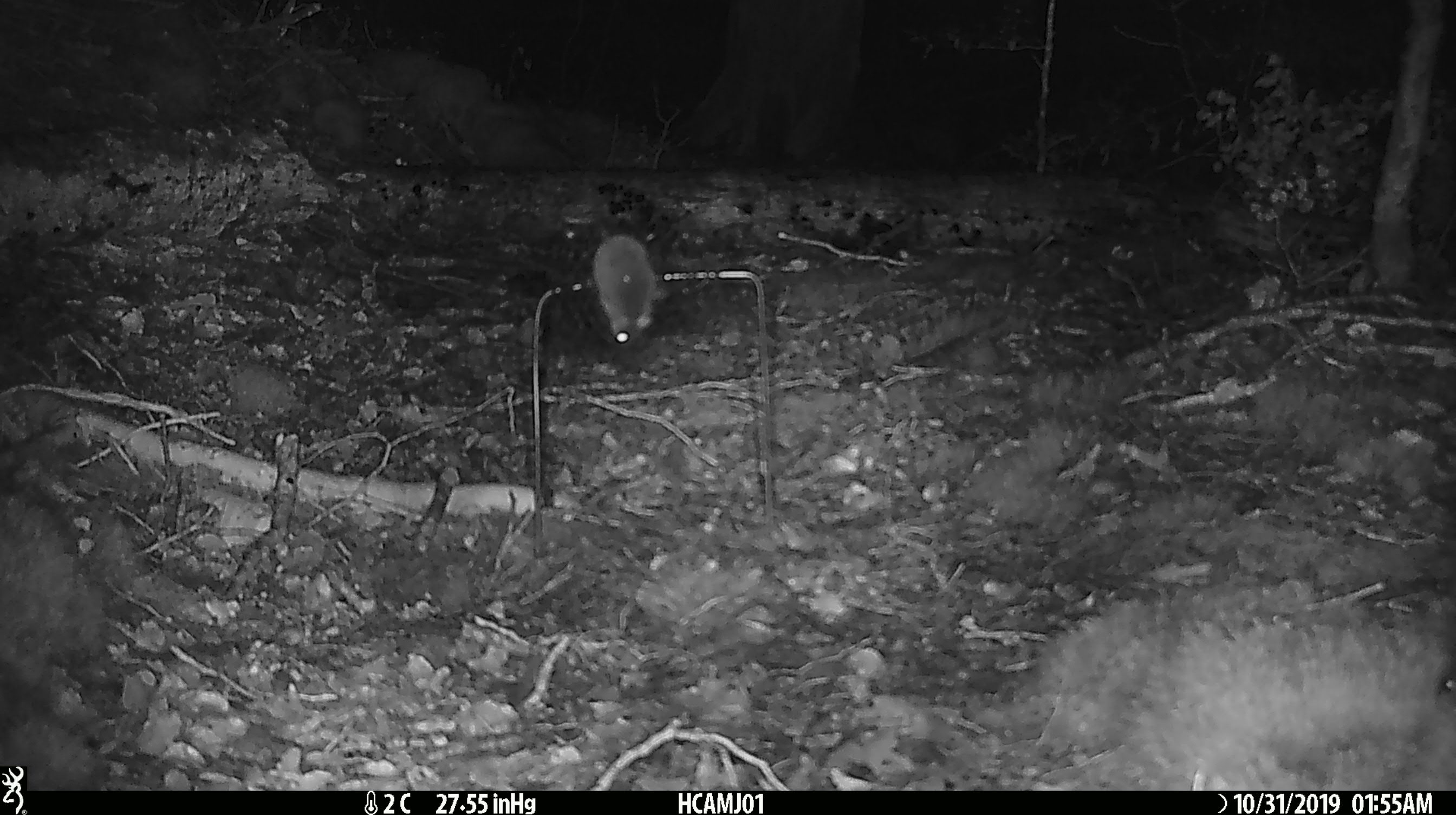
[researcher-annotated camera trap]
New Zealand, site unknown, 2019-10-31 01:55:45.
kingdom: Animalia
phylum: Chordata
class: Mammalia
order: Rodentia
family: Muridae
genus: Mus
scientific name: Mus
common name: mouse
Mouse (Mus).